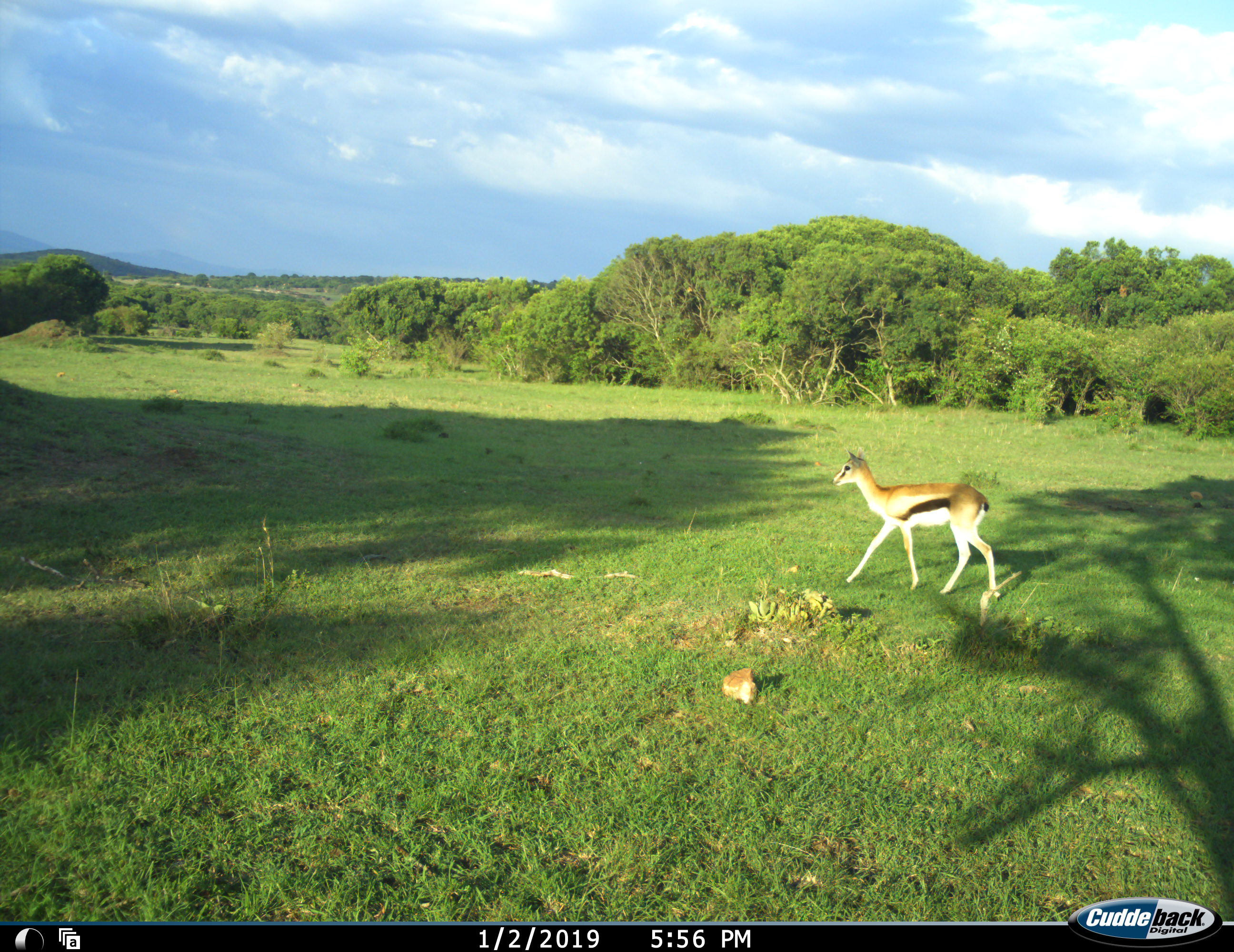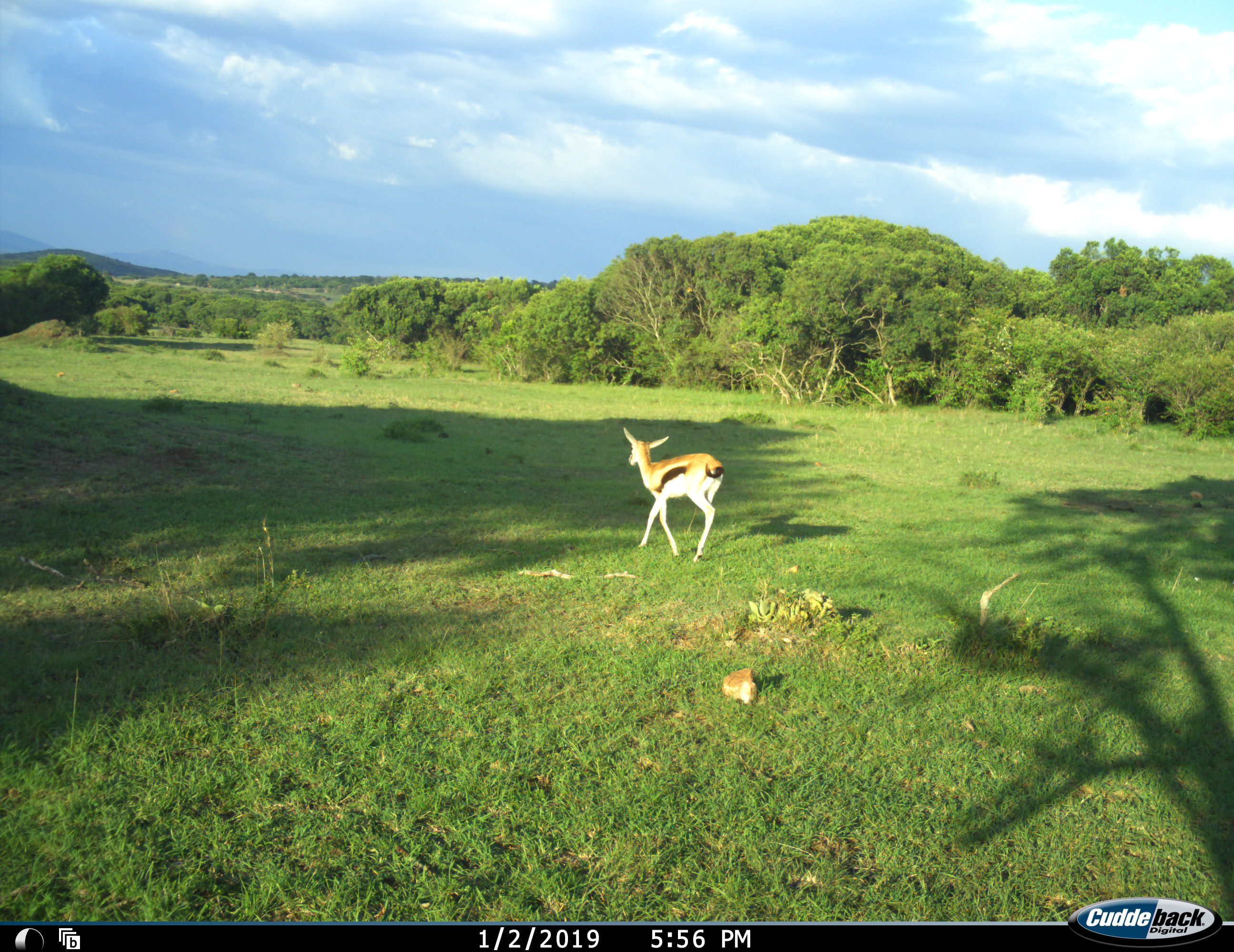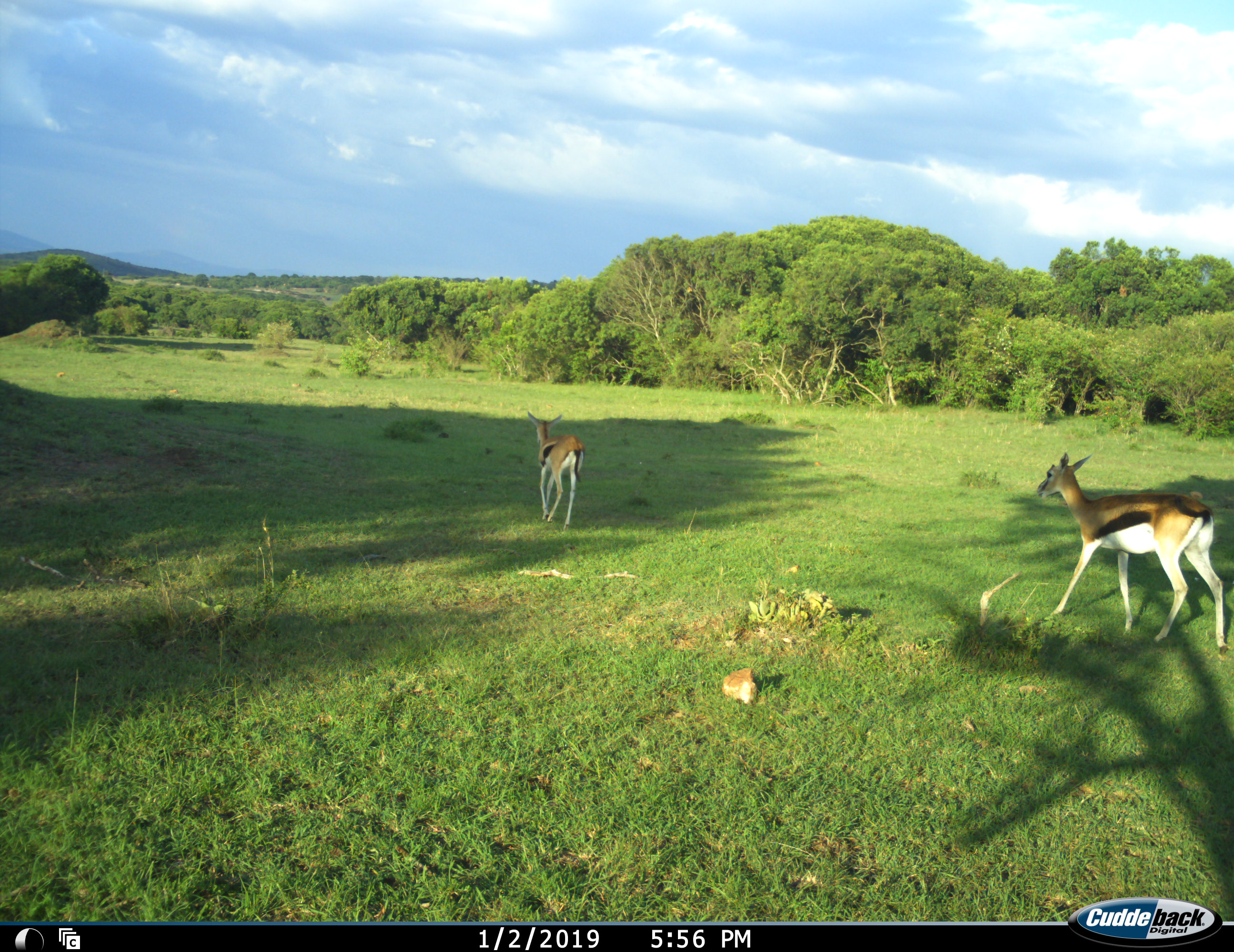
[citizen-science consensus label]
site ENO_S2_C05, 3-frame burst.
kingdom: Animalia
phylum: Chordata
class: Mammalia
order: Artiodactyla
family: Bovidae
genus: Eudorcas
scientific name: Eudorcas thomsonii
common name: thomson's gazelle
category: gazellethomsons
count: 2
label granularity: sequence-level